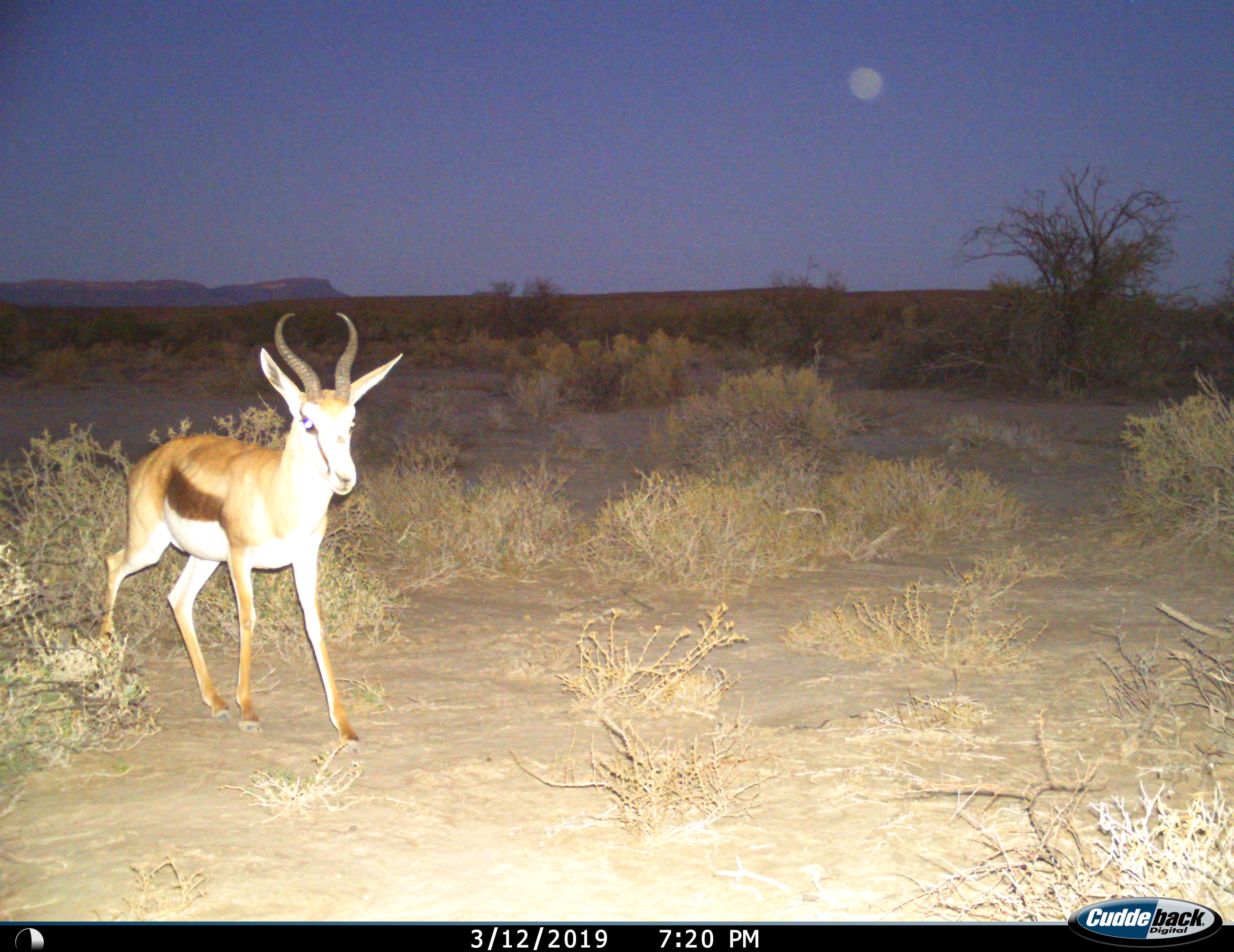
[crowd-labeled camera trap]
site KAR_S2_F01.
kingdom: Animalia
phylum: Chordata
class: Mammalia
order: Artiodactyla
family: Bovidae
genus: Antidorcas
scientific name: Antidorcas marsupialis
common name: springbok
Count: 1.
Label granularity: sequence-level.